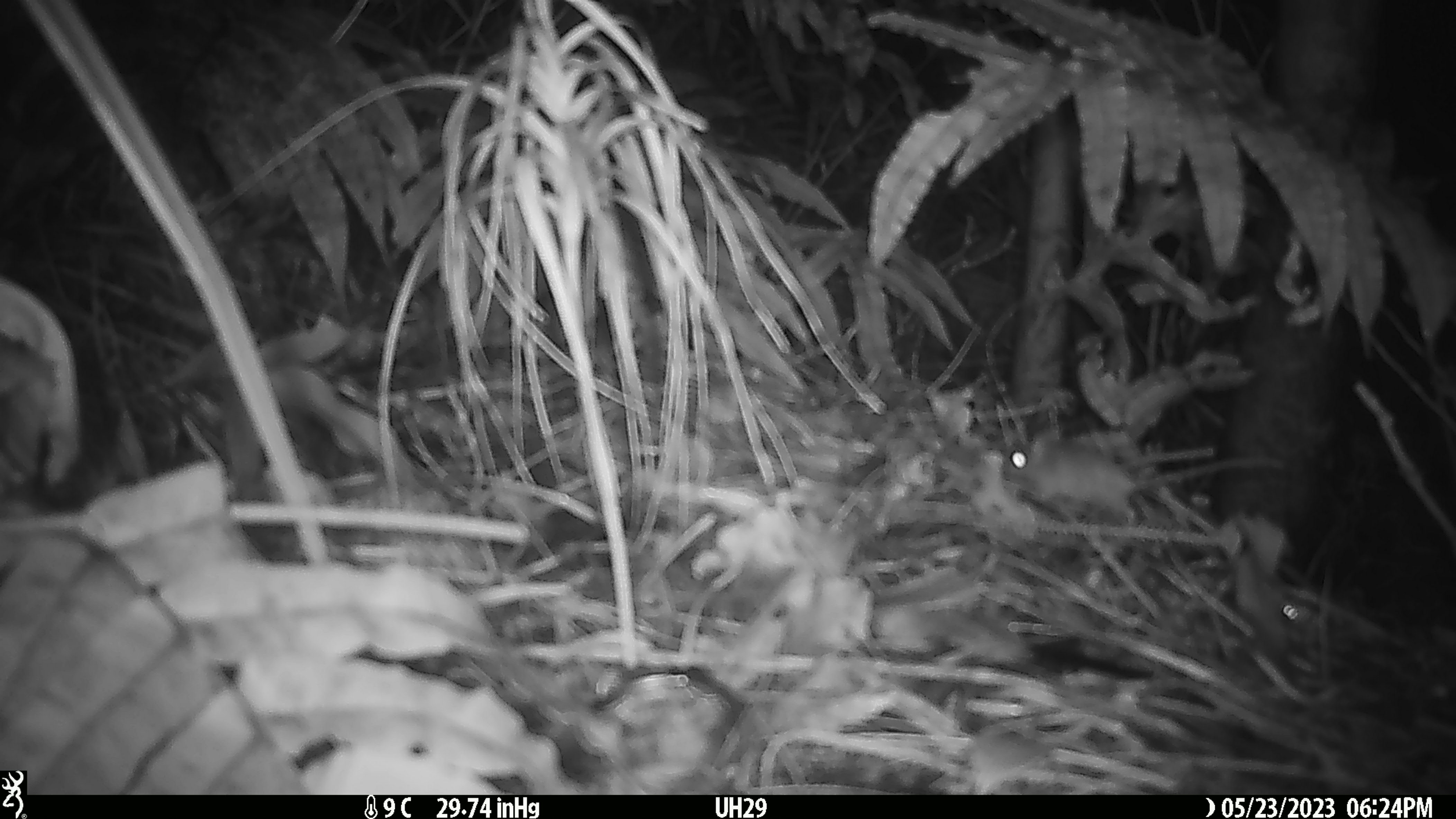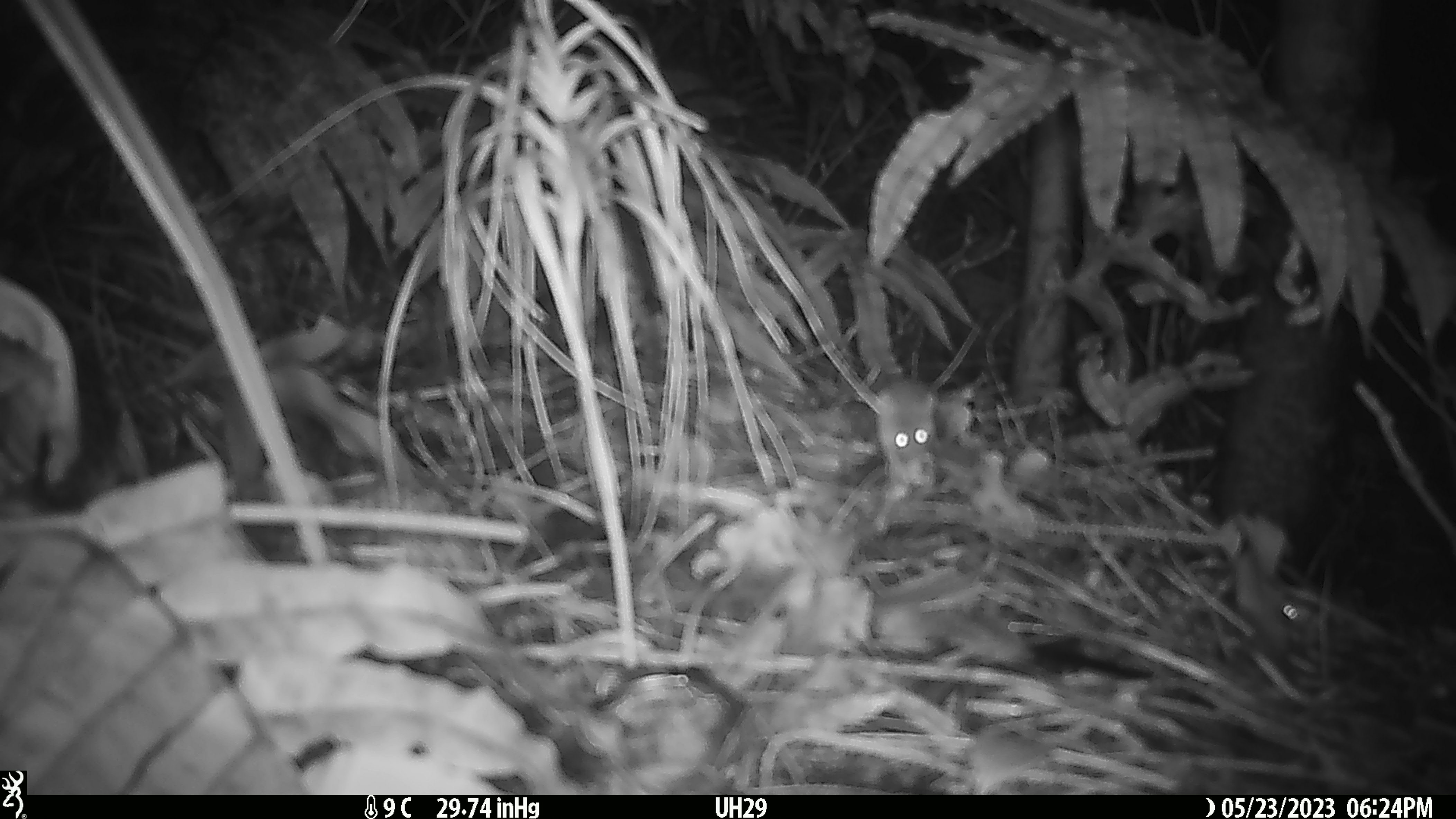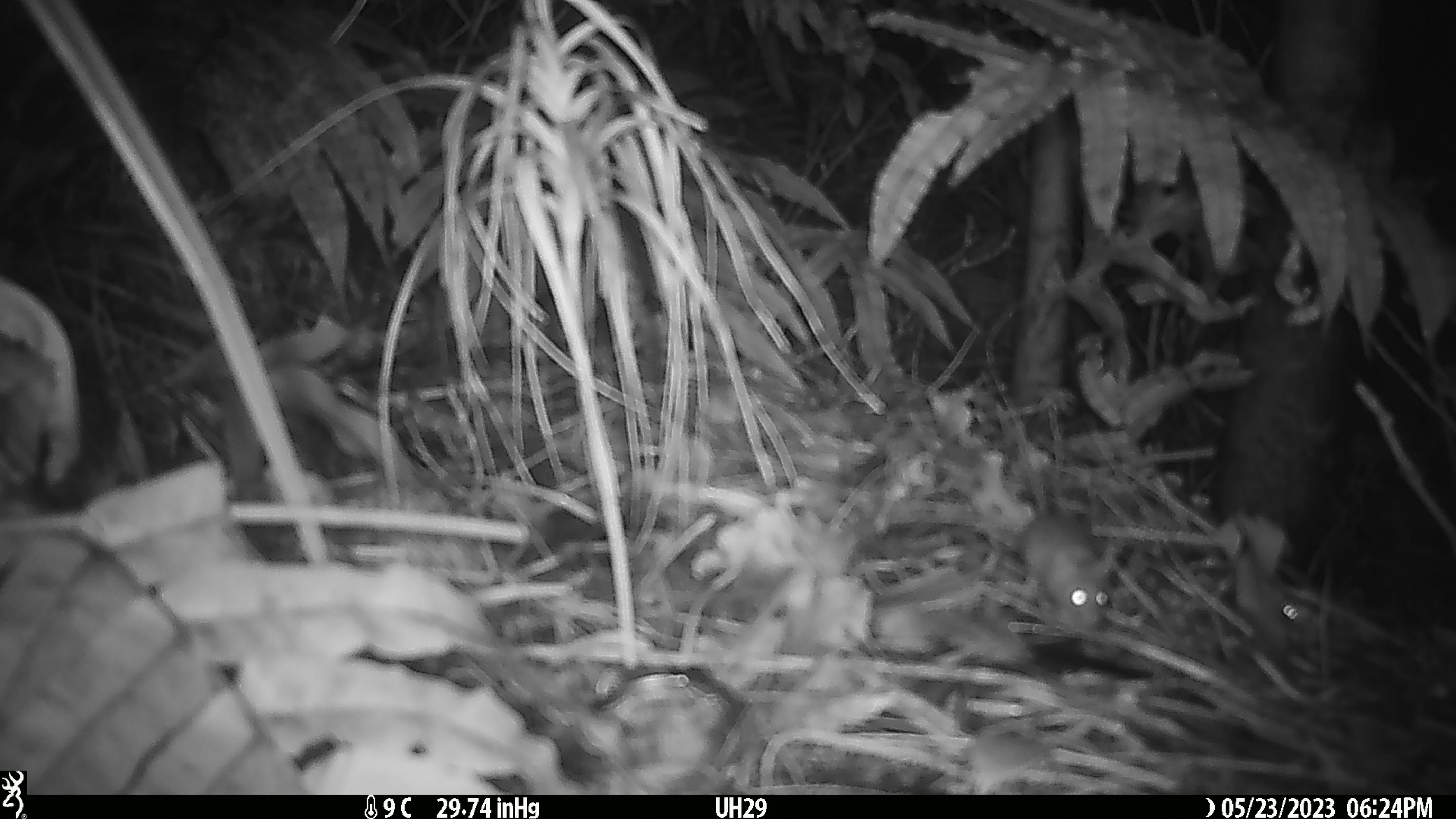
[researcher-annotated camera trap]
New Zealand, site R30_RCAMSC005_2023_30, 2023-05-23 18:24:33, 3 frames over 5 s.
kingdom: Animalia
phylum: Chordata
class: Mammalia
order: Rodentia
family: Muridae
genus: Mus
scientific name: Mus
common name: mouse